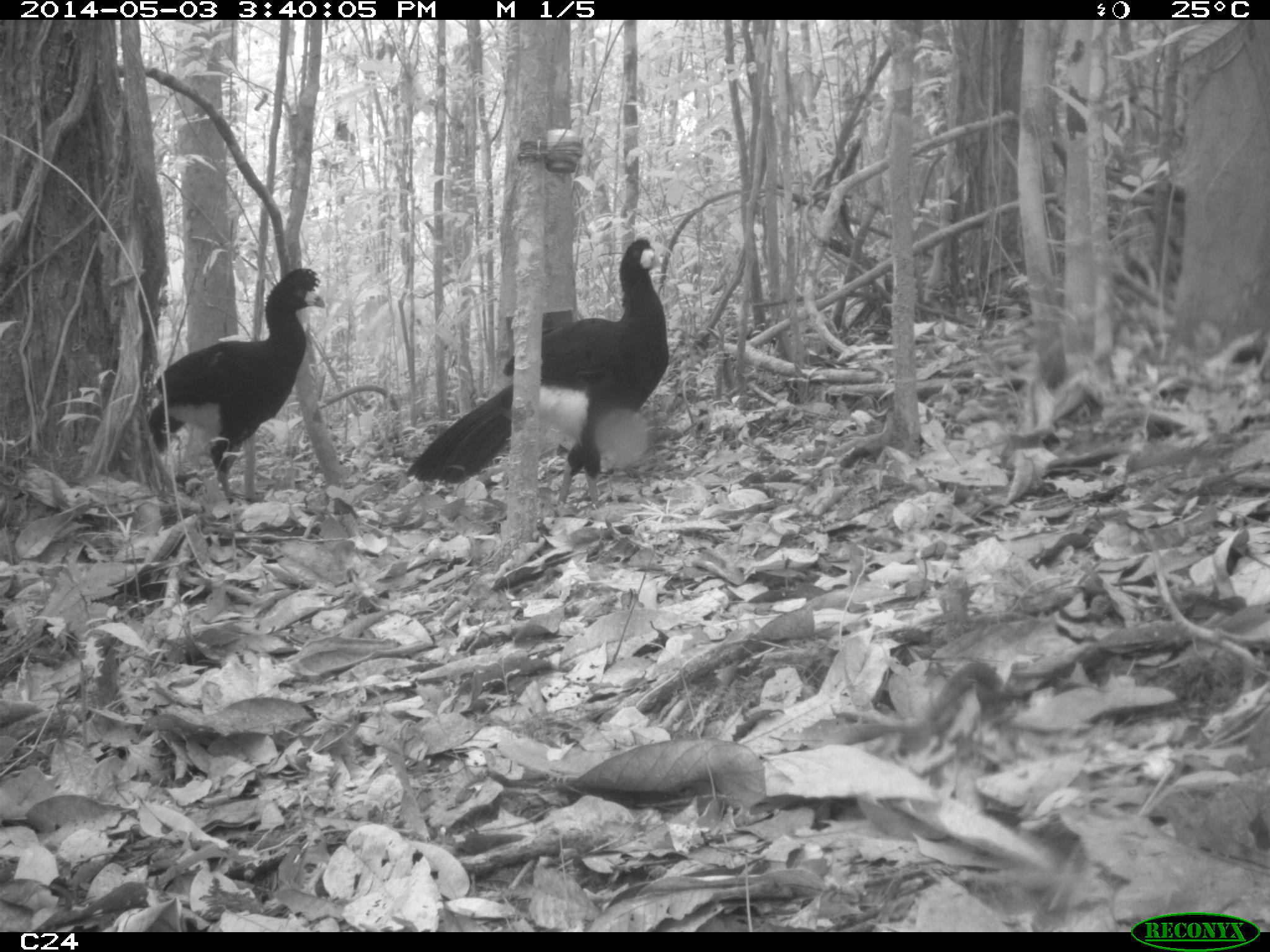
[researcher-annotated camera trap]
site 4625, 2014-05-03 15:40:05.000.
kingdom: Animalia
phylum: Chordata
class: Aves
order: Galliformes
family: Cracidae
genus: Crax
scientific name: Crax alector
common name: black curassow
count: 2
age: adult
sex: female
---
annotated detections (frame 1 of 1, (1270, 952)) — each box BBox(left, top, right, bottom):
crax alector: BBox(404, 236, 668, 508); BBox(146, 268, 327, 503)